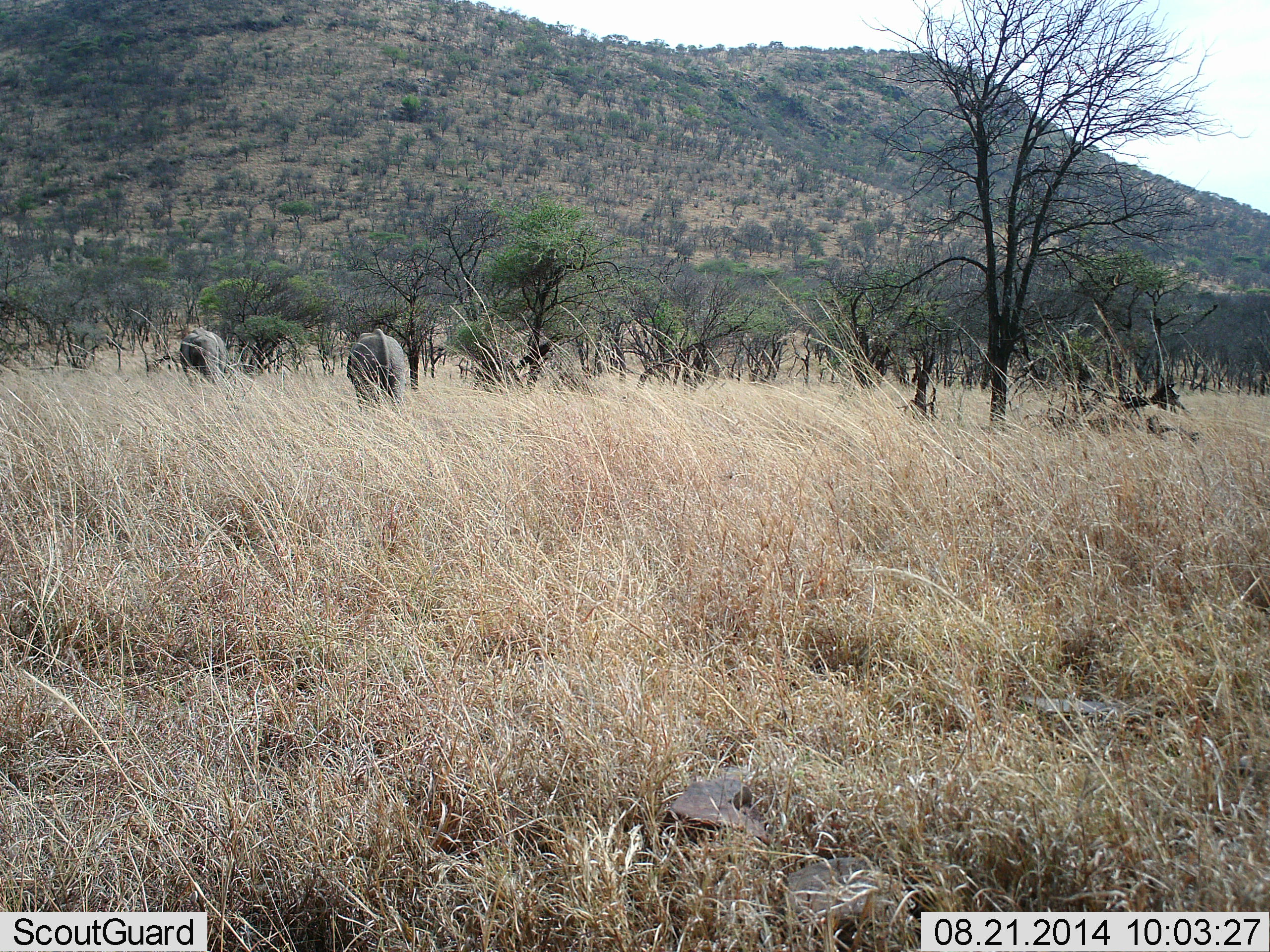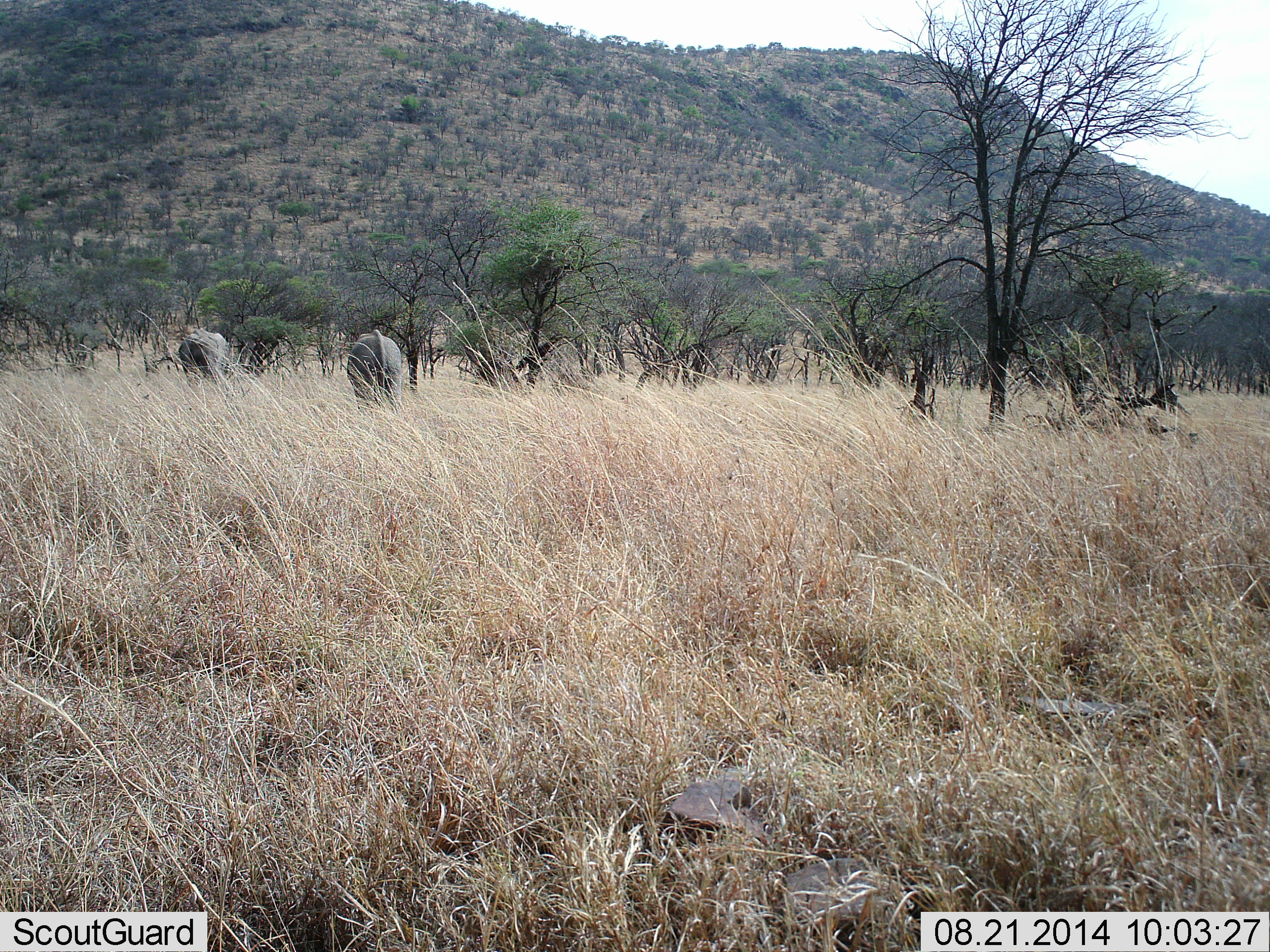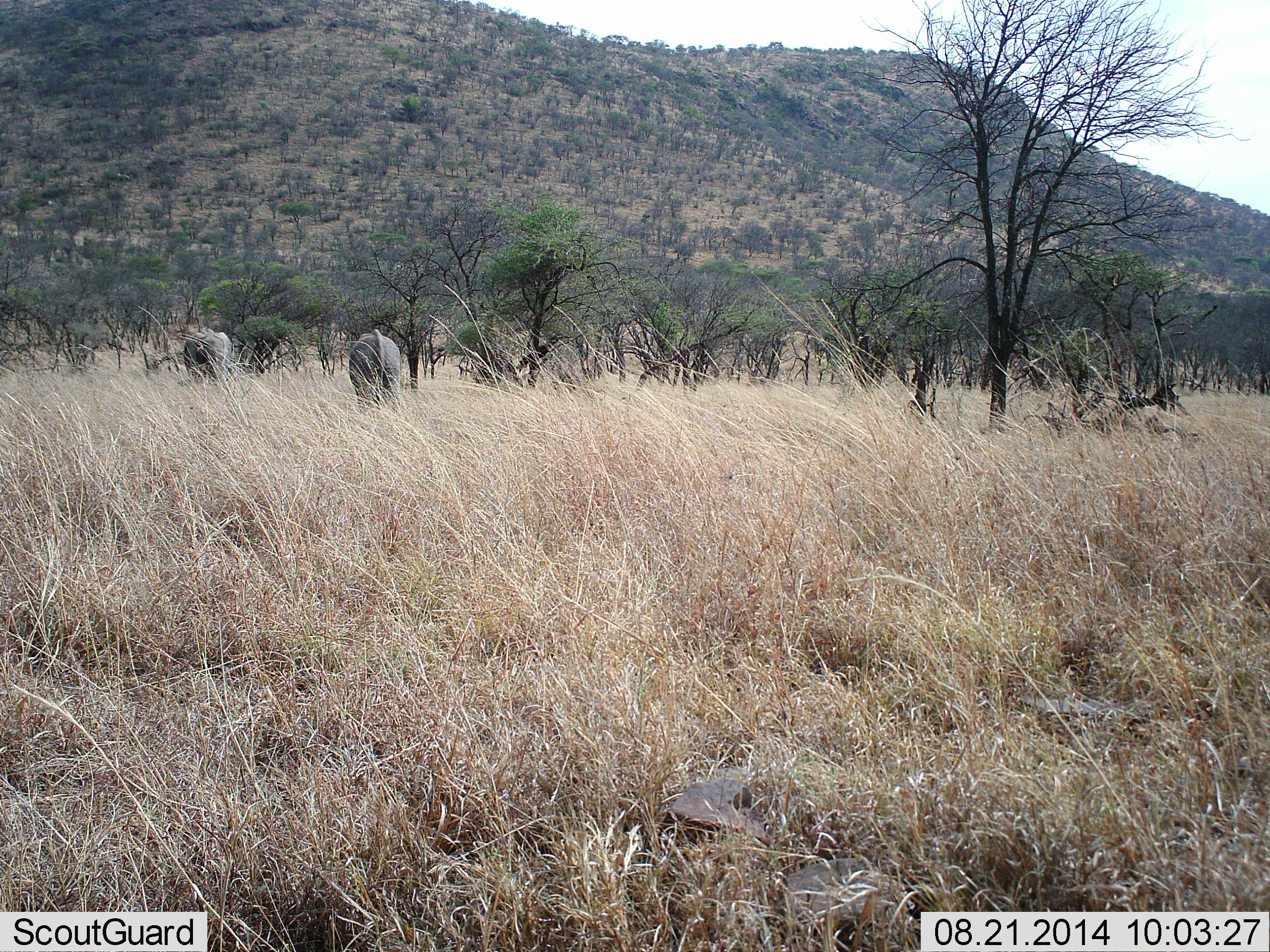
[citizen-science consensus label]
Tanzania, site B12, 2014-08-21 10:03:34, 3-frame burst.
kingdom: Animalia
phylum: Chordata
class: Mammalia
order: Proboscidea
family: Elephantidae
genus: Loxodonta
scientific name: Loxodonta africana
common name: african bush elephant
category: elephant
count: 2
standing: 70%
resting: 10%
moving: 40%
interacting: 0%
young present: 0%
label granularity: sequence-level